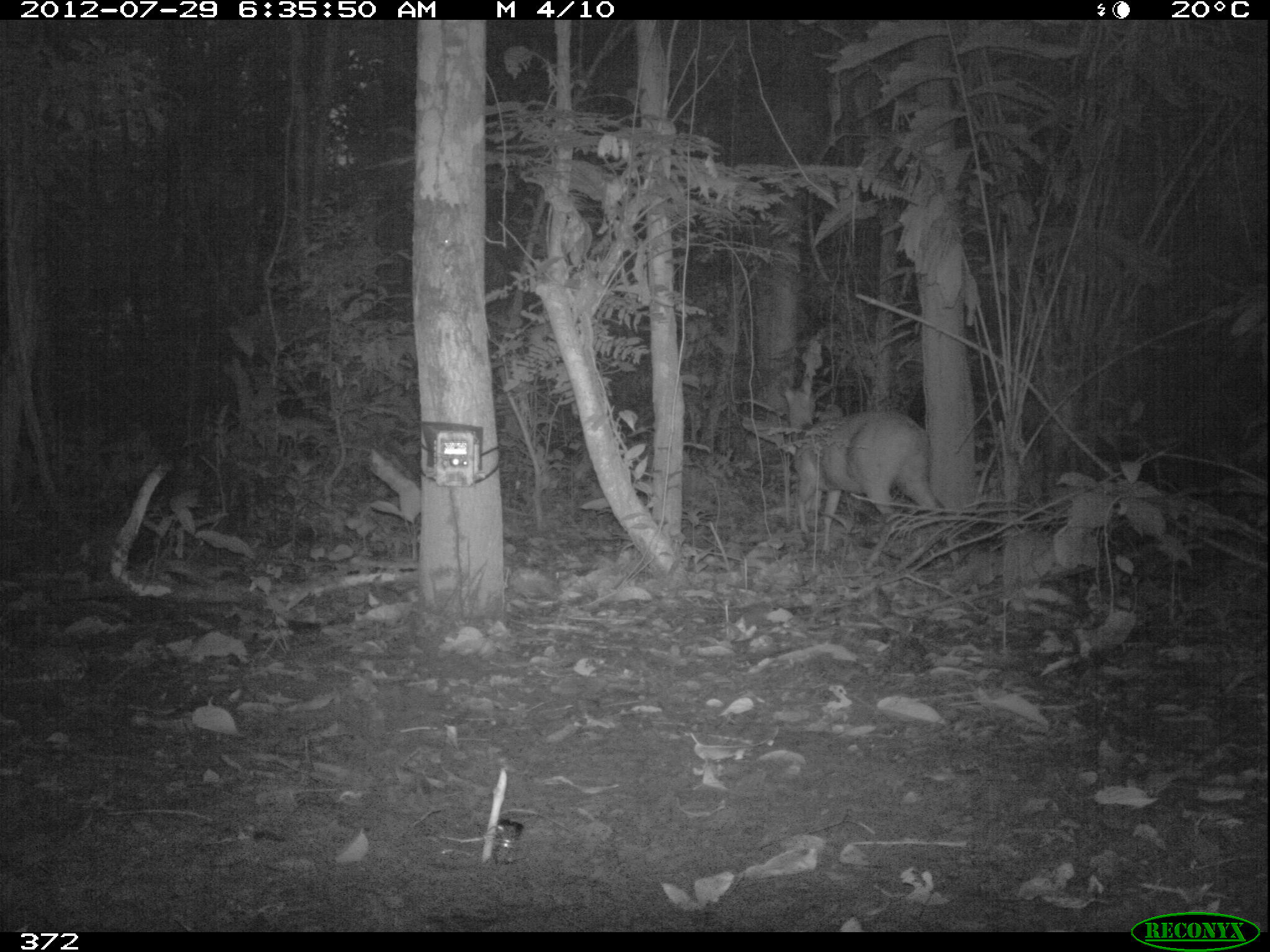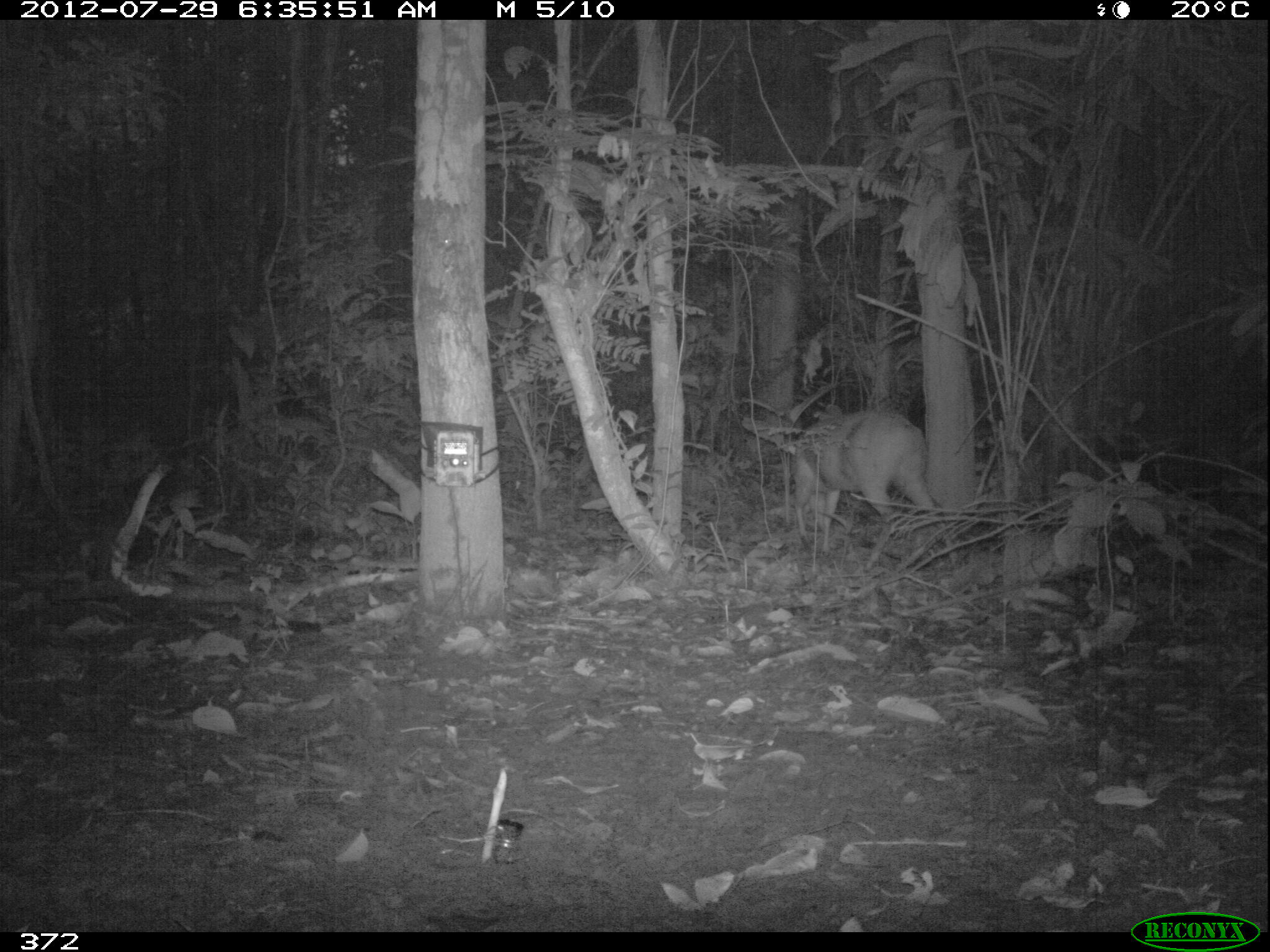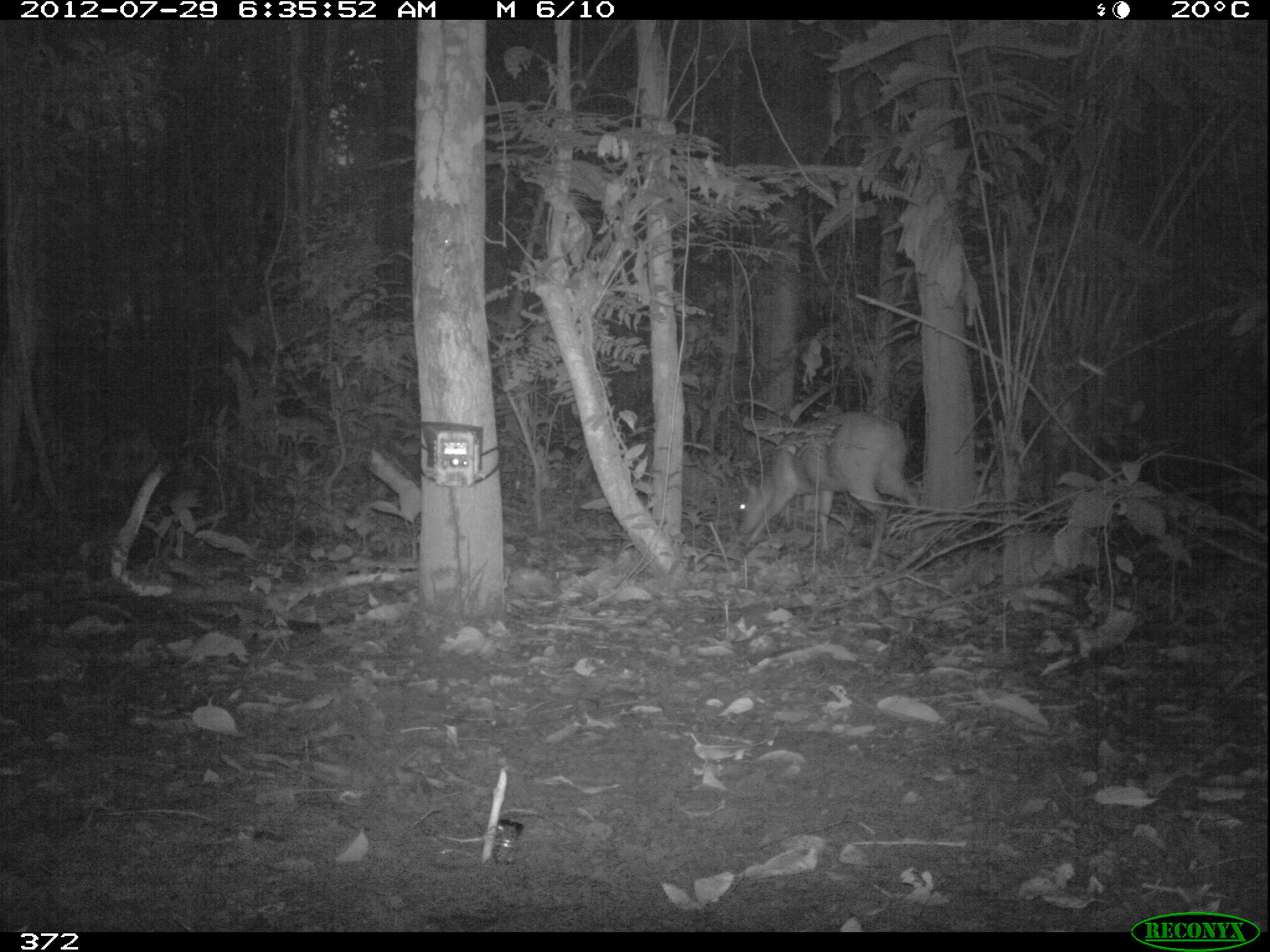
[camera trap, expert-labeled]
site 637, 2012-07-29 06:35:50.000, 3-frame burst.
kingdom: Animalia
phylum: Chordata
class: Mammalia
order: Artiodactyla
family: Cervidae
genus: Mazama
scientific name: Mazama americana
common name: red brocket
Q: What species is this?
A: Mazama americana (red brocket).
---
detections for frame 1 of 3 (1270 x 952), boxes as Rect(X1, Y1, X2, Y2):
mazama americana: Rect(781, 372, 960, 571)